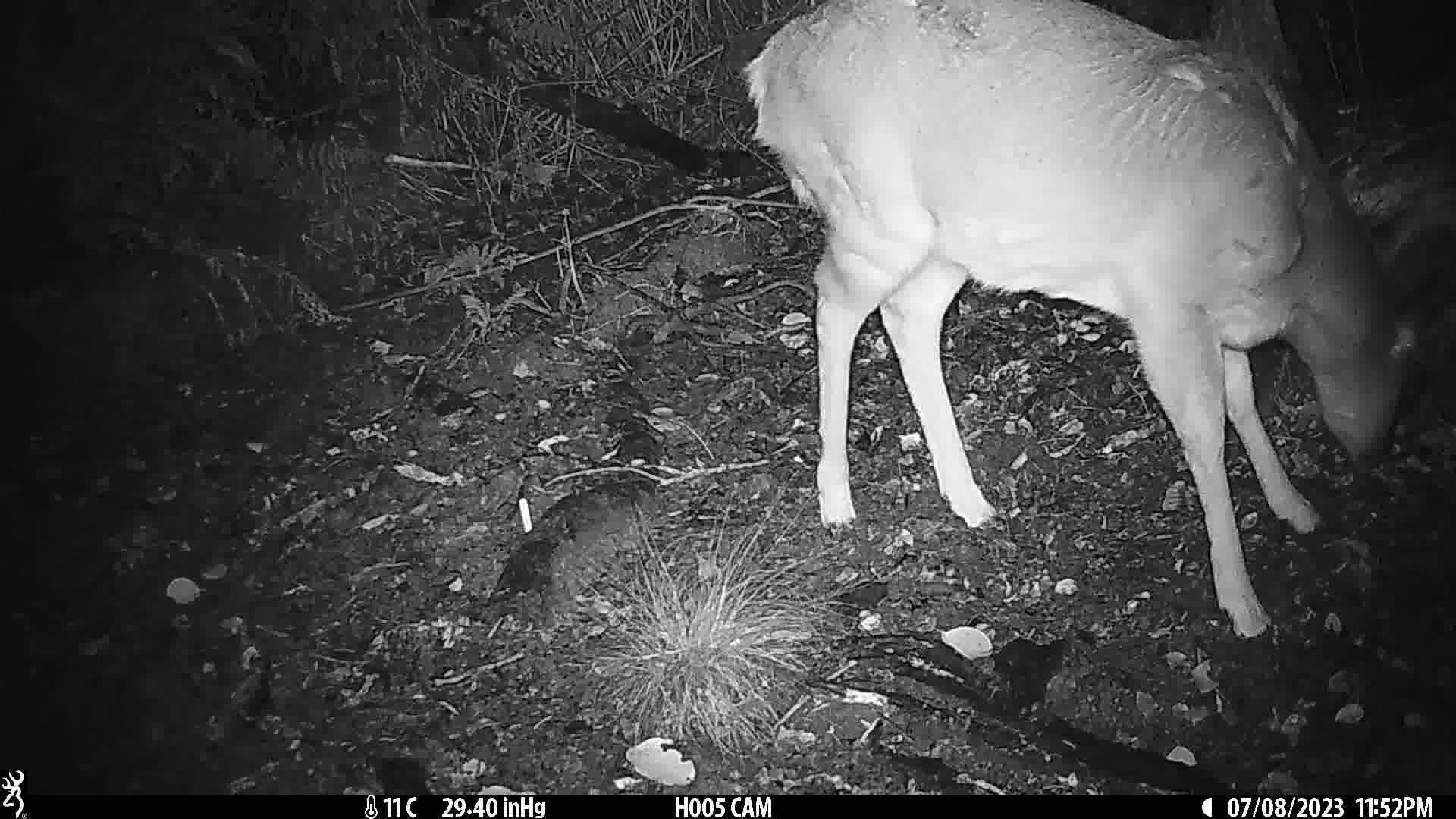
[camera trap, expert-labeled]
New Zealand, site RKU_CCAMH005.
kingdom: Animalia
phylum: Chordata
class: Mammalia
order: Artiodactyla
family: Cervidae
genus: Odocoileus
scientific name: Odocoileus virginianus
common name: white-tailed deer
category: white tailed deer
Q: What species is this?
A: White tailed deer (white-tailed deer) (Odocoileus virginianus).